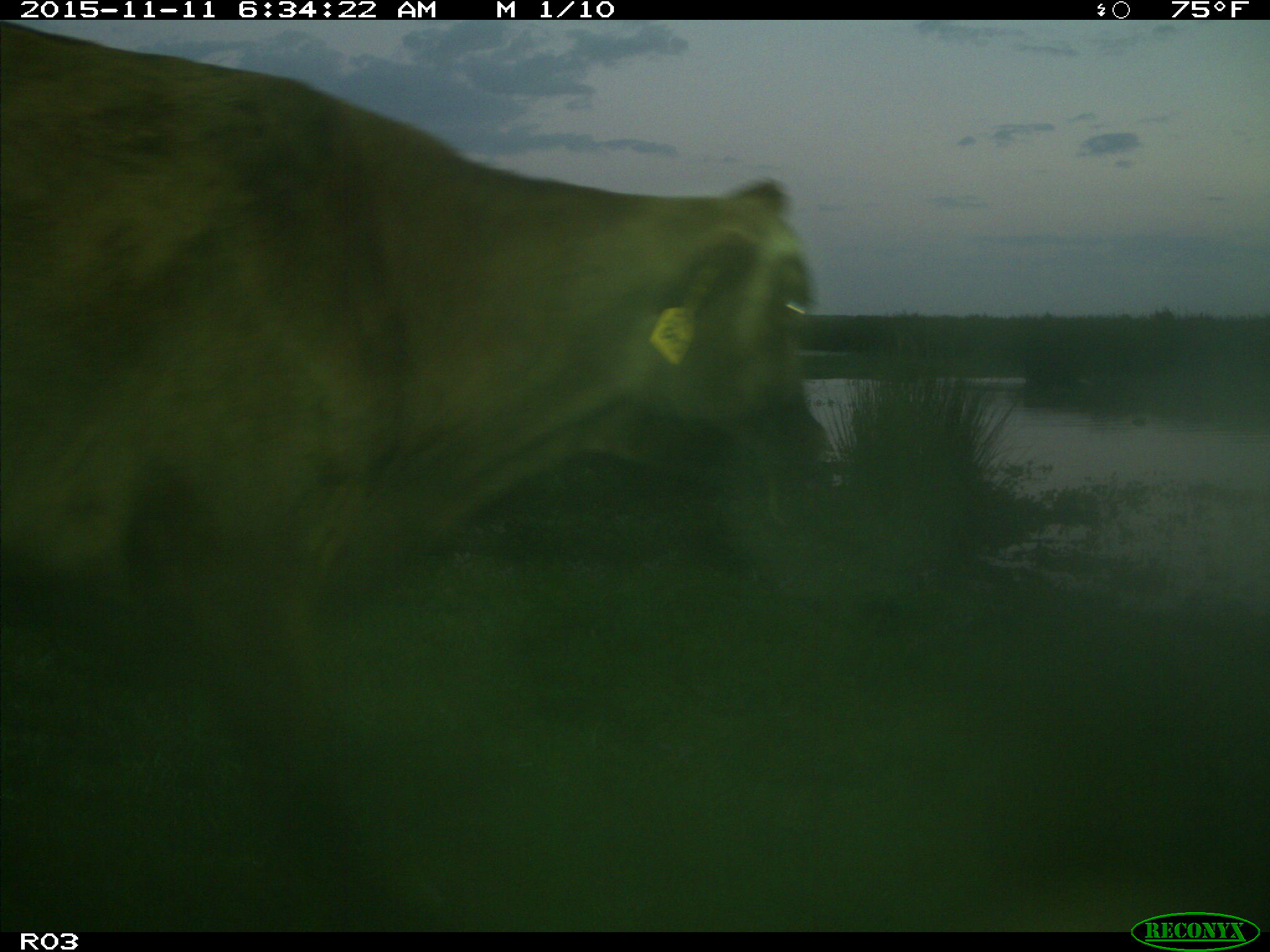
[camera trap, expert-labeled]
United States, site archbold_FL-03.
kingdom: Animalia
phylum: Chordata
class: Mammalia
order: Artiodactyla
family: Bovidae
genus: Bos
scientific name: Bos taurus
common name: domestic cow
Bos taurus (domestic cow).